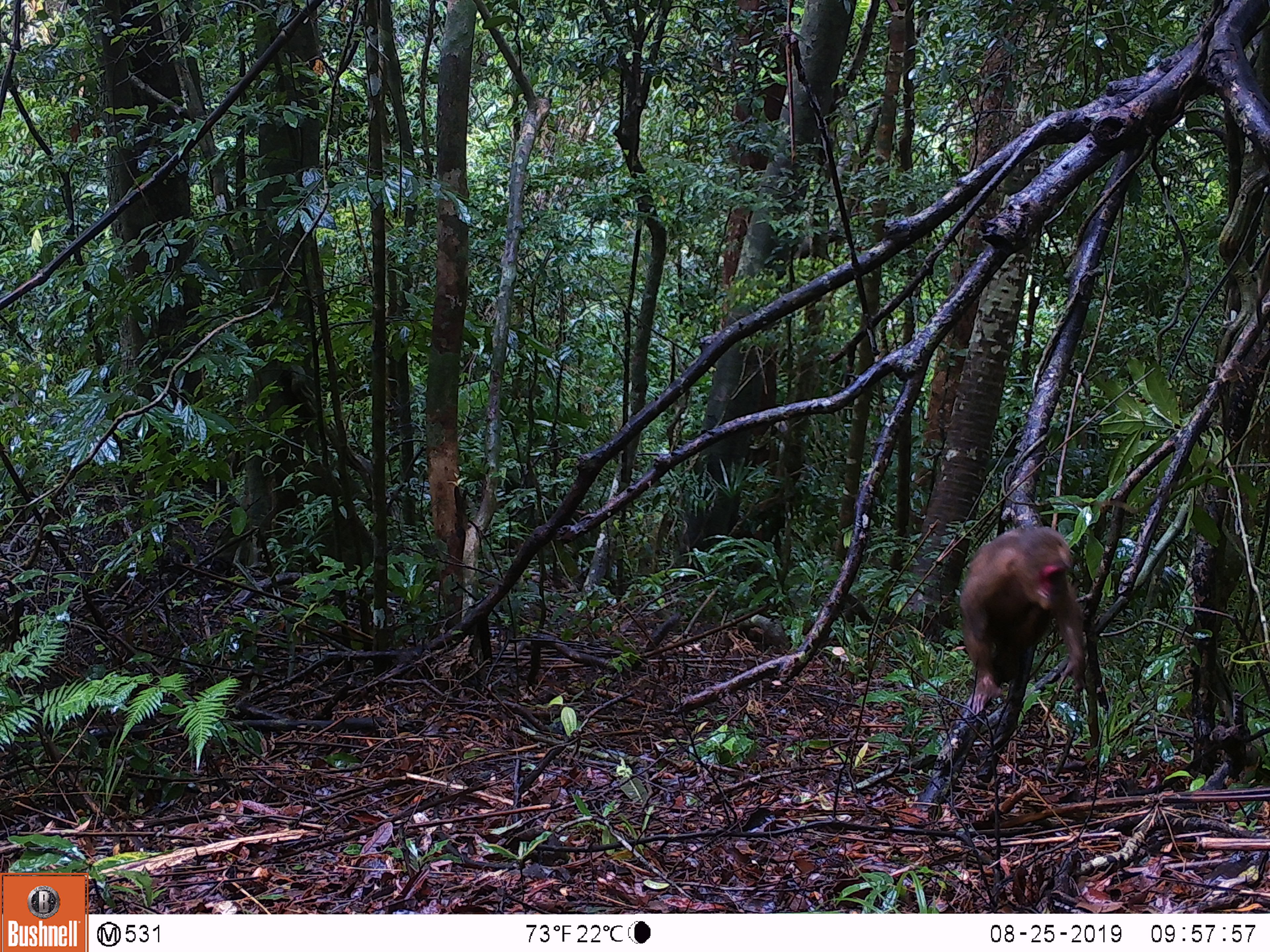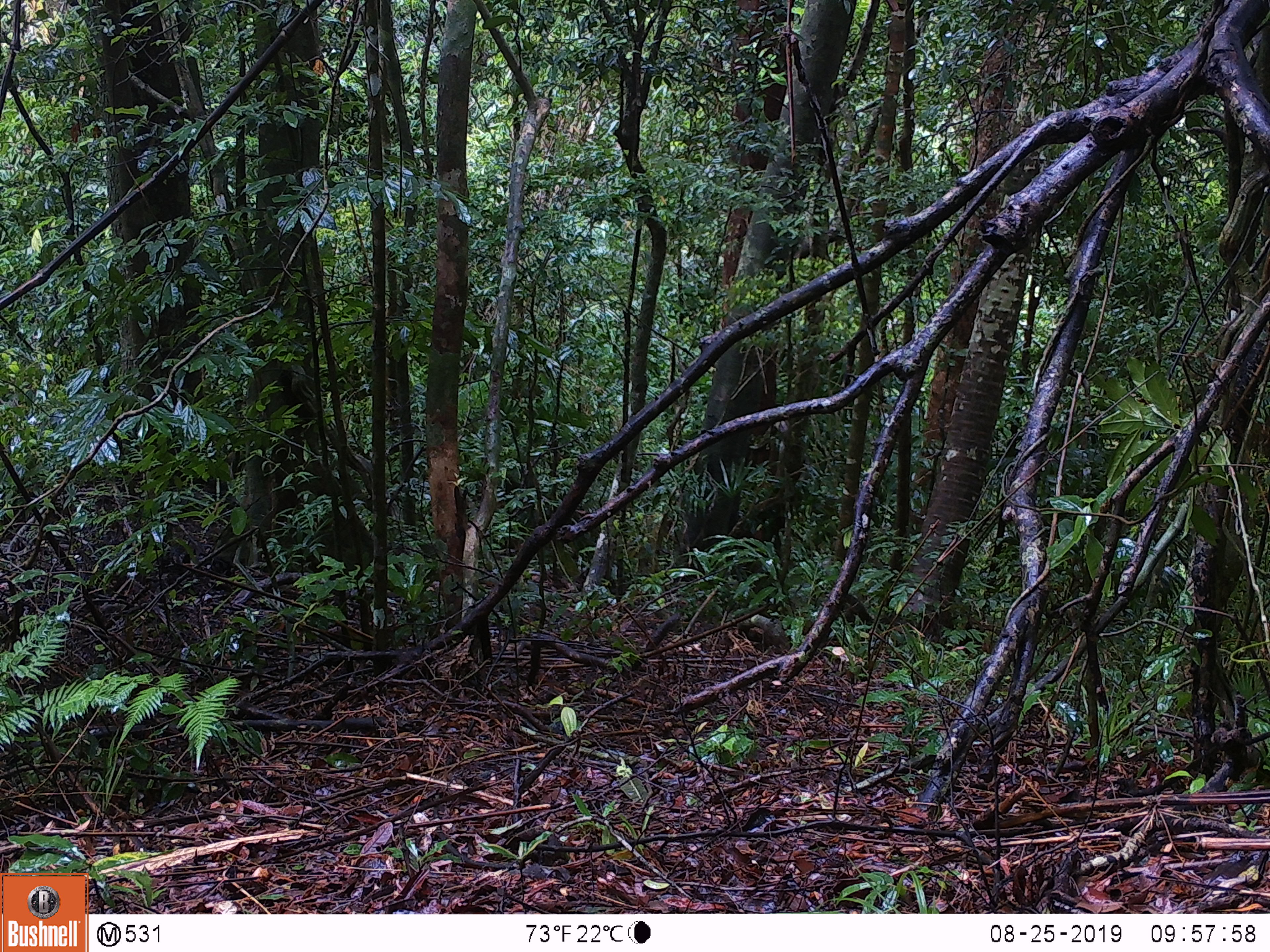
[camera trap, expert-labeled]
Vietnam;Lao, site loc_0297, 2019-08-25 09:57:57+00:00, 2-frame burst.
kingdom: Animalia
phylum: Chordata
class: Mammalia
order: Primates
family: Cercopithecidae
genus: Macaca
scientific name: Macaca arctoides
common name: stump-tailed macaque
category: stump tailed macaque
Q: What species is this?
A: Stump tailed macaque (stump-tailed macaque) (Macaca arctoides).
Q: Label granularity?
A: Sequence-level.